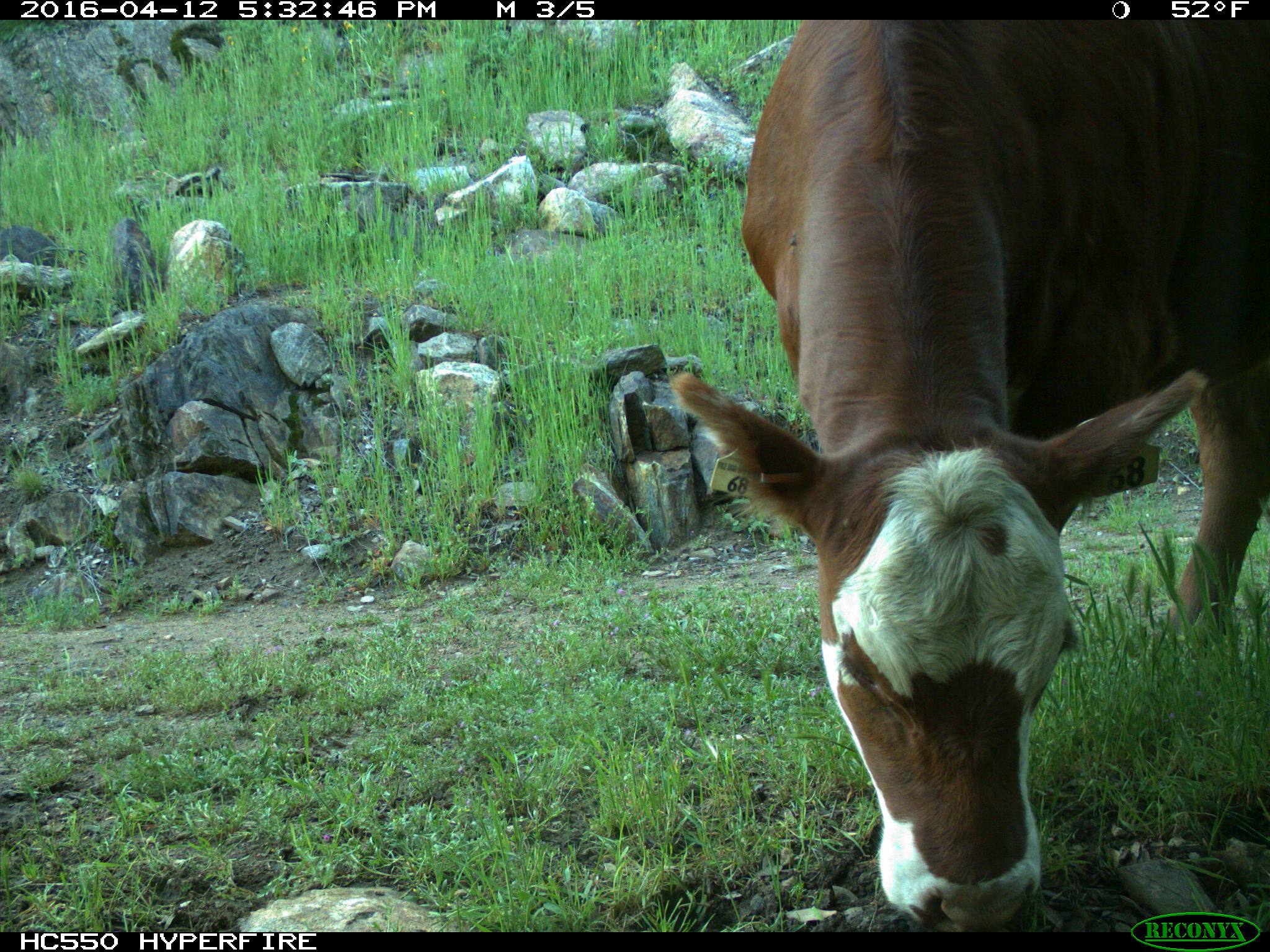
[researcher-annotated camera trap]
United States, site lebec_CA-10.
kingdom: Animalia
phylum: Chordata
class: Mammalia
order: Artiodactyla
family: Bovidae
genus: Bos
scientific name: Bos taurus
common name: domestic cow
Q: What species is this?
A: Bos taurus (domestic cow).